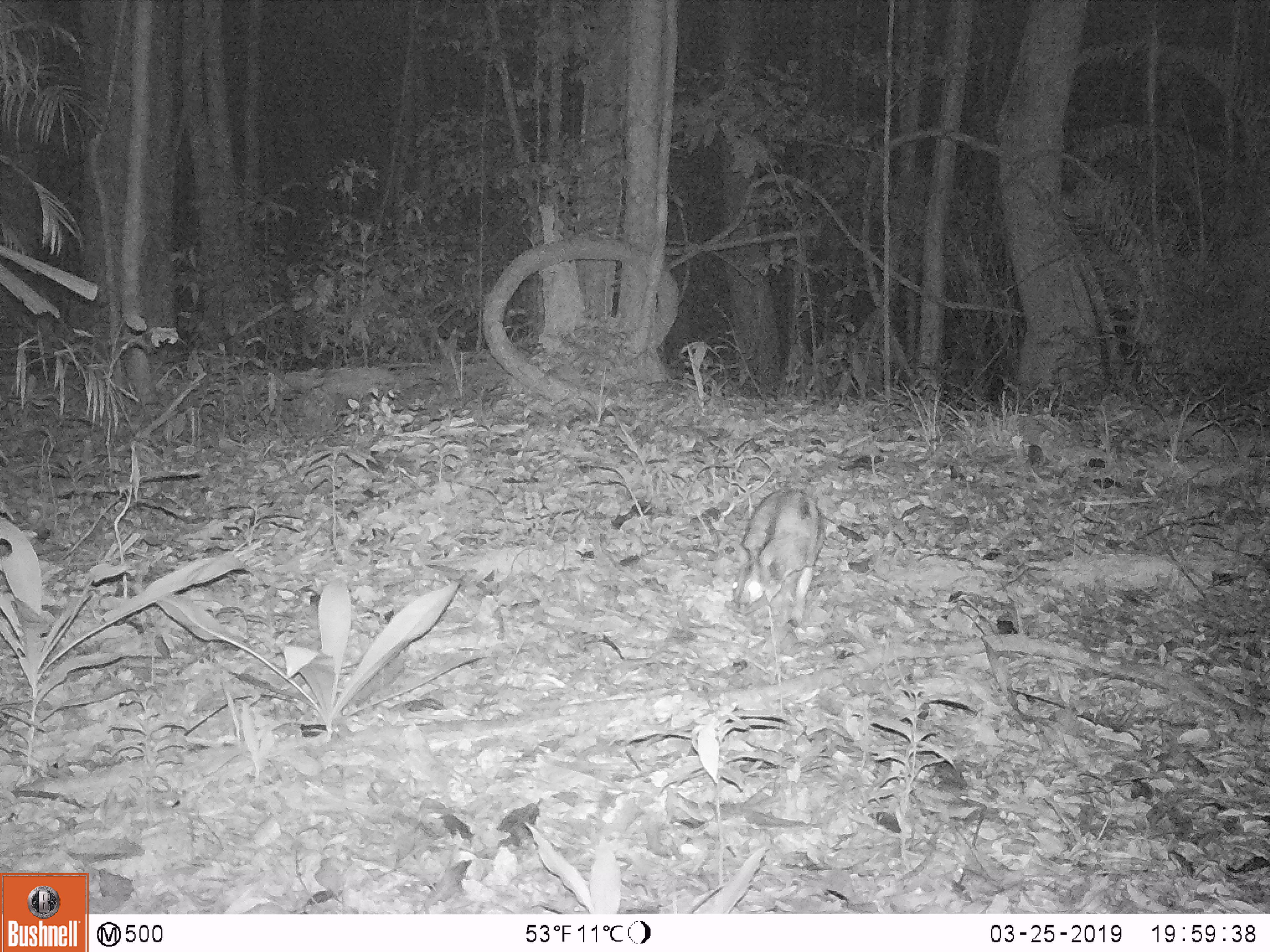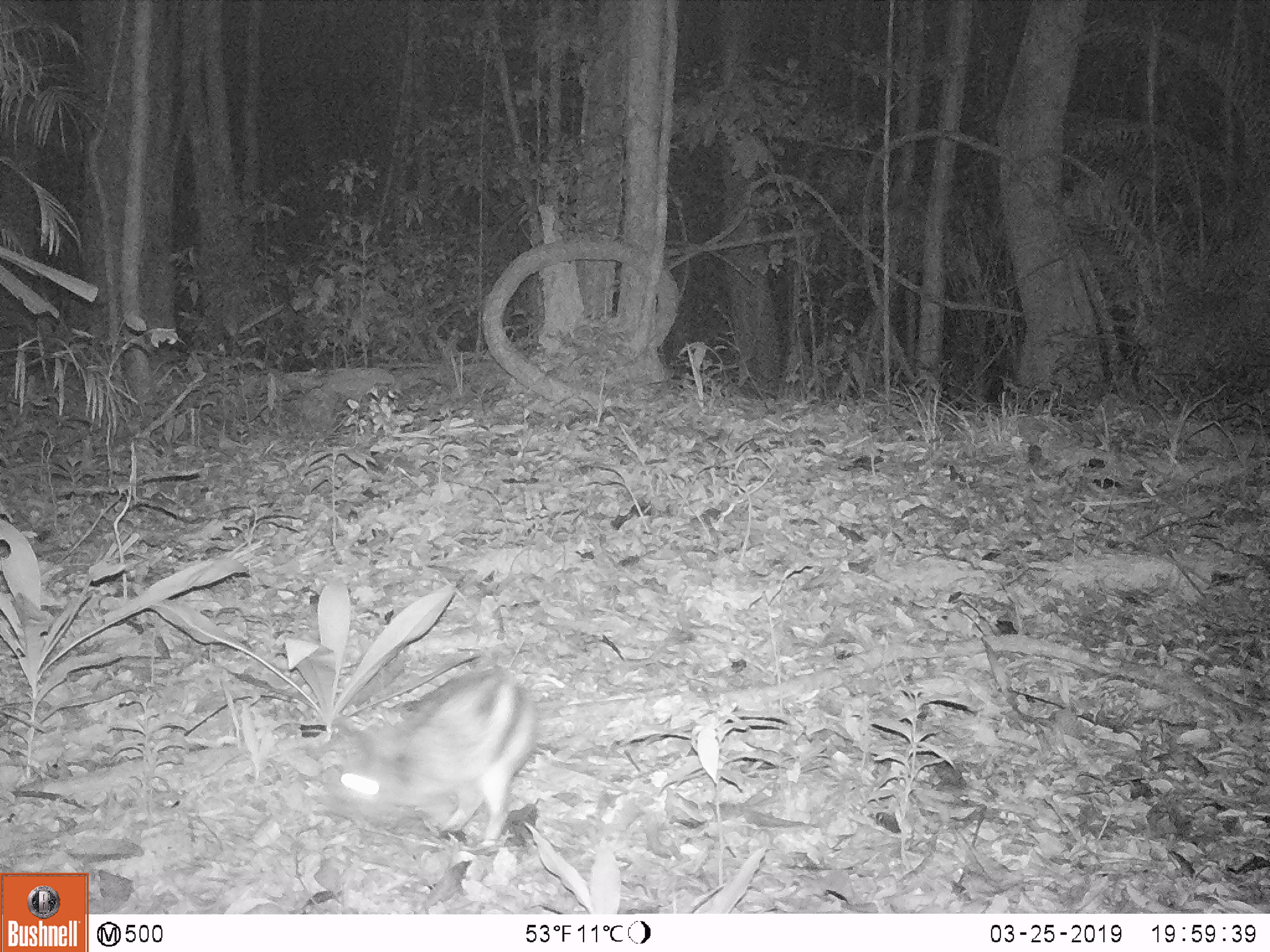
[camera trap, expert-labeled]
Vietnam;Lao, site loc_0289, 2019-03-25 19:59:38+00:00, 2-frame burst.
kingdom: Animalia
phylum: Chordata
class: Mammalia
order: Lagomorpha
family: Leporidae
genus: Nesolagus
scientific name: Nesolagus timminsi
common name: annamite striped rabbit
Annamite striped rabbit (Nesolagus timminsi). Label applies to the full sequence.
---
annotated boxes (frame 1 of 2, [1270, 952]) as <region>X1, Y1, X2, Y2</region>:
annamite striped rabbit: <region>730, 487, 827, 624</region>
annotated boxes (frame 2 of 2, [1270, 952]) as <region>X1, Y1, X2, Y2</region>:
annamite striped rabbit: <region>318, 664, 541, 847</region>